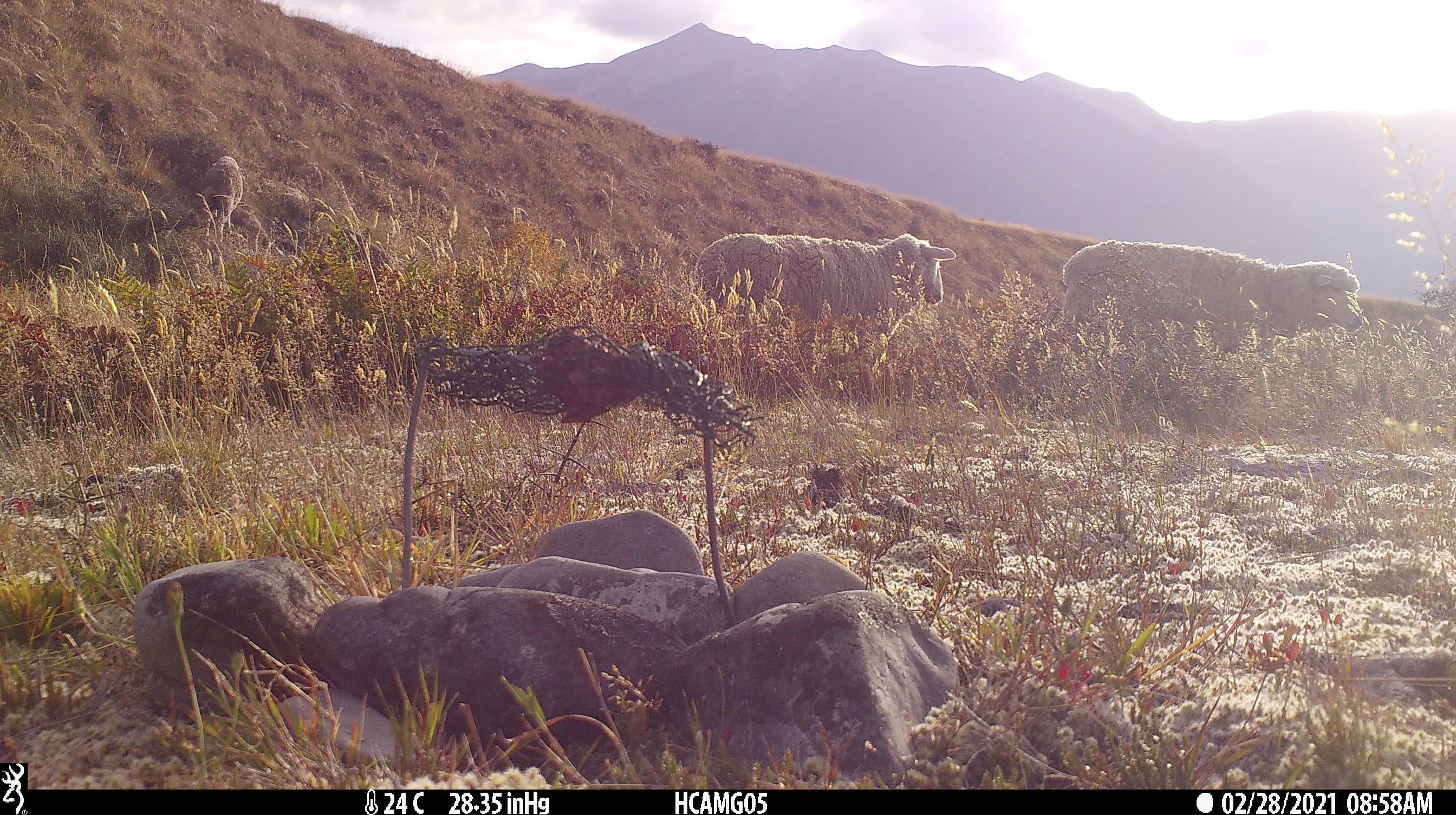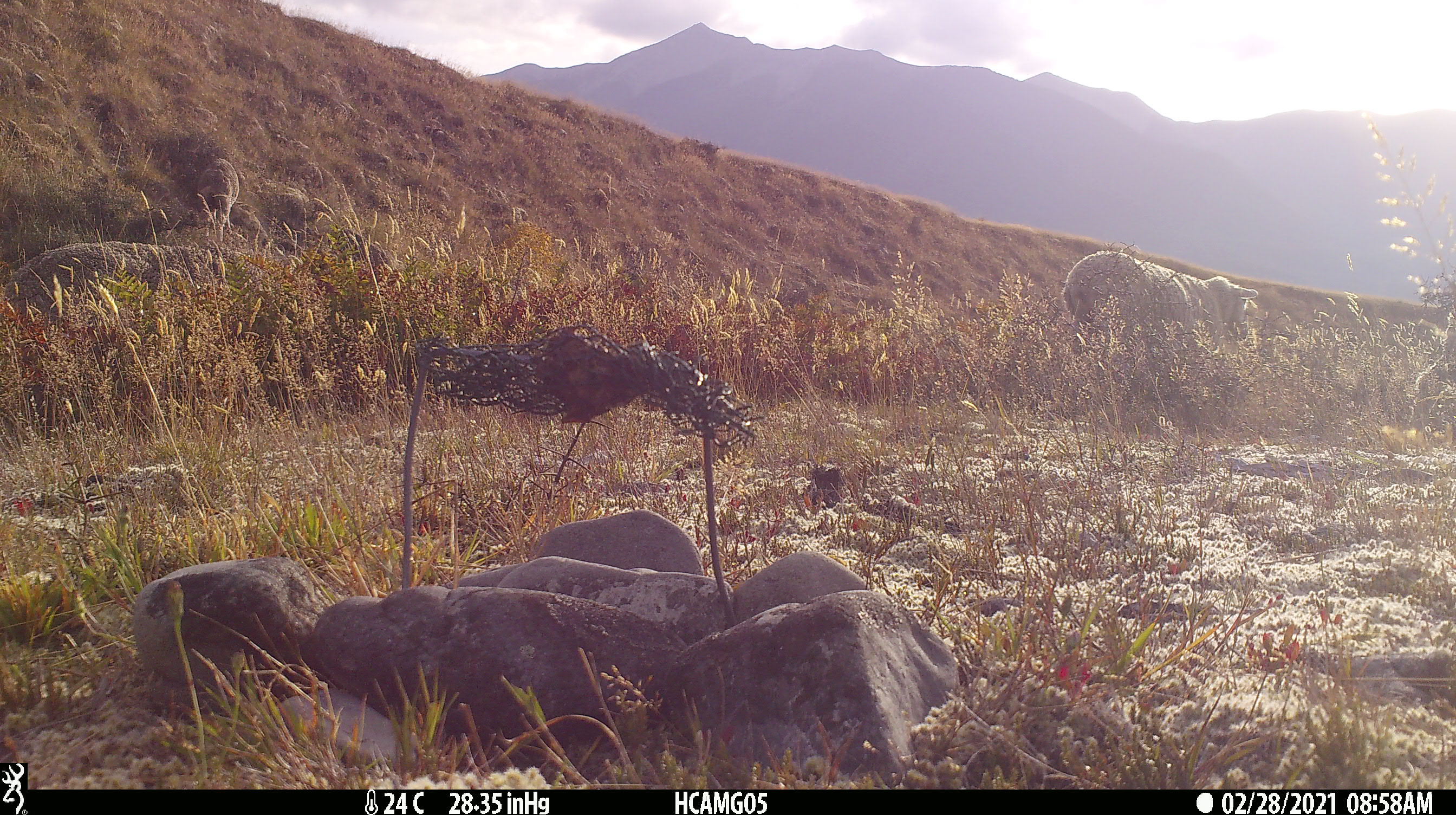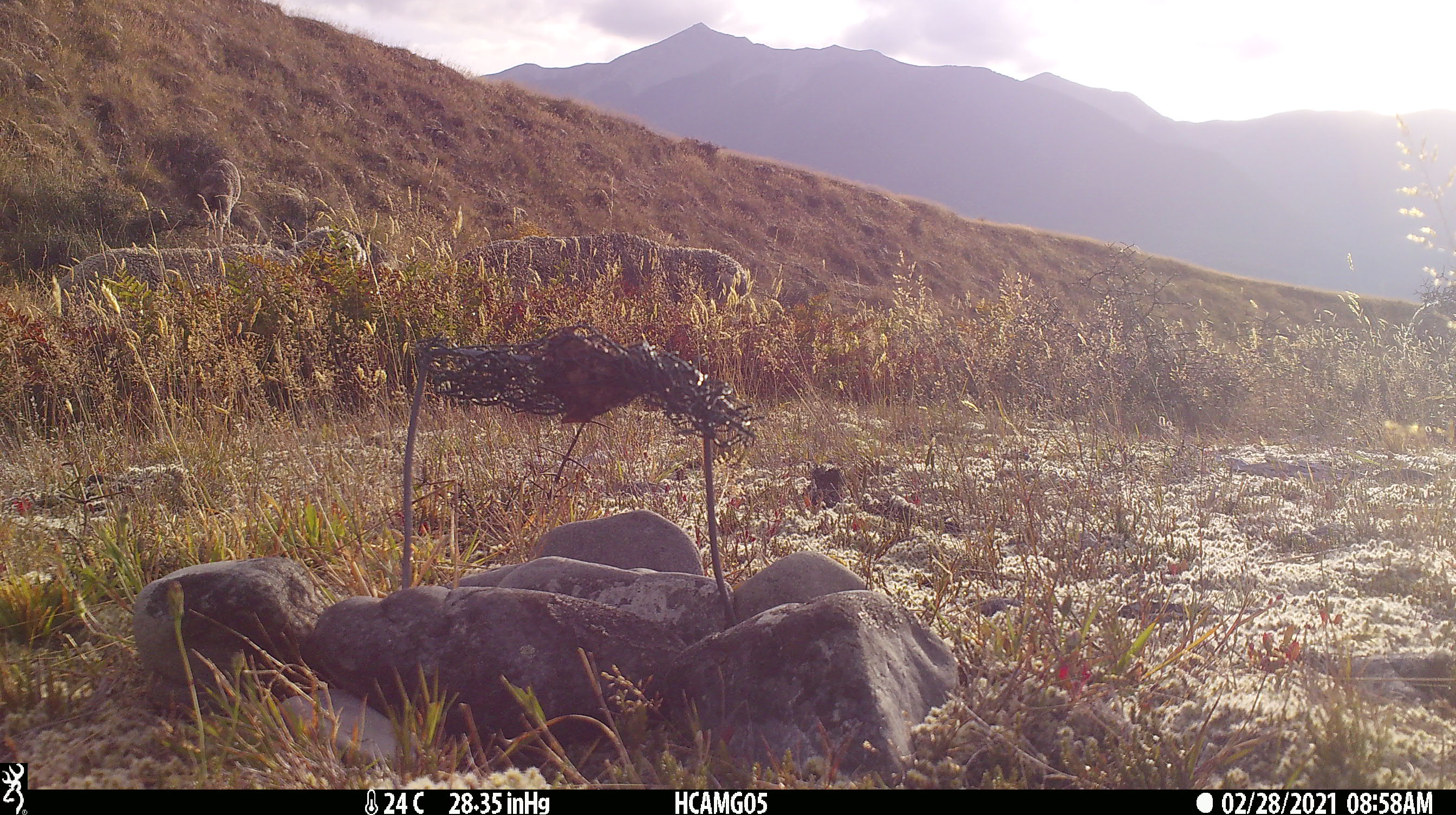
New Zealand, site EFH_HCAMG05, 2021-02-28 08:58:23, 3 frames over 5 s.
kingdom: Animalia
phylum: Chordata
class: Mammalia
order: Artiodactyla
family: Bovidae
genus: Ovis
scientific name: Ovis aries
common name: domestic sheep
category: sheep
Sheep (domestic sheep) (Ovis aries).